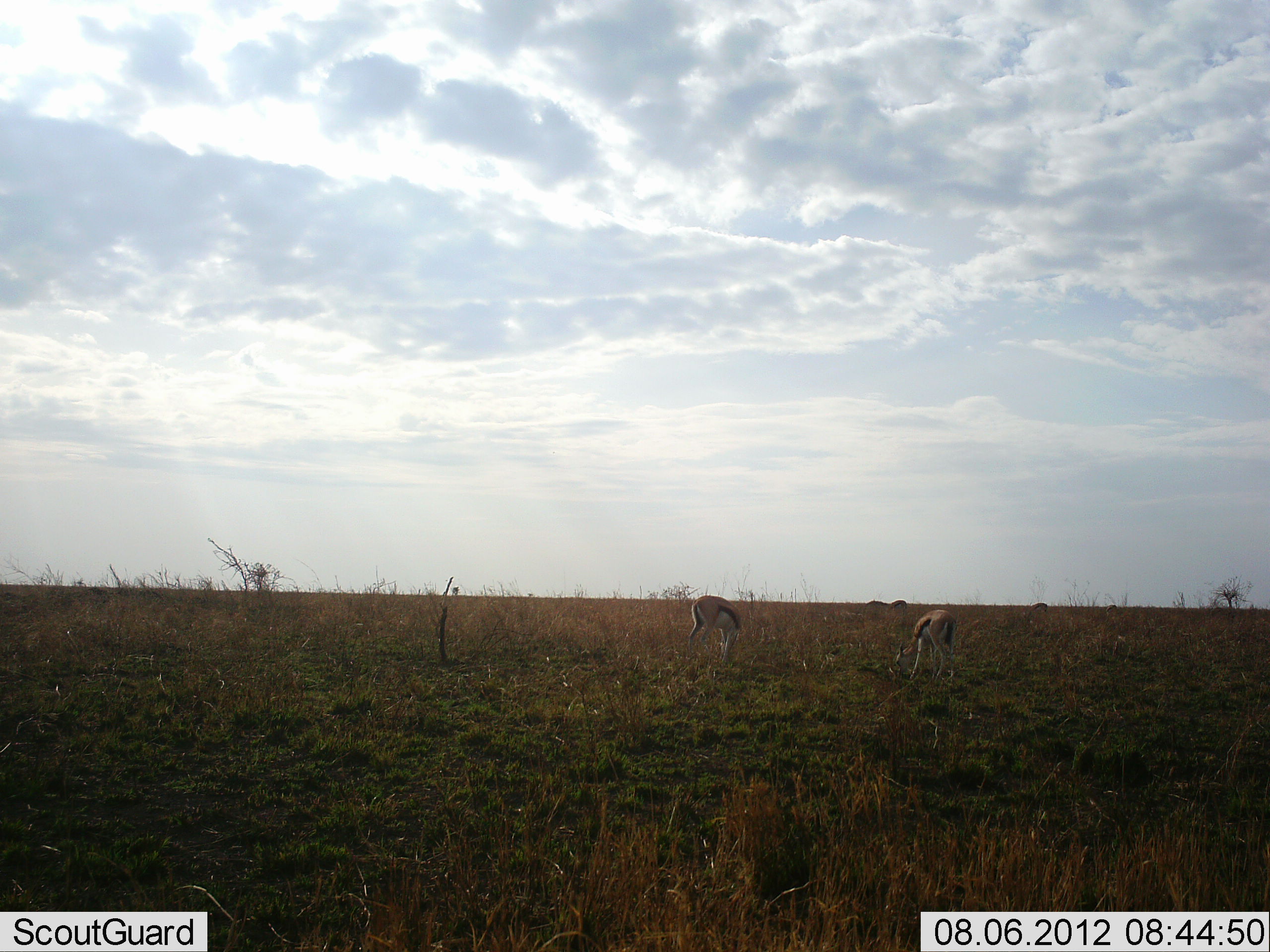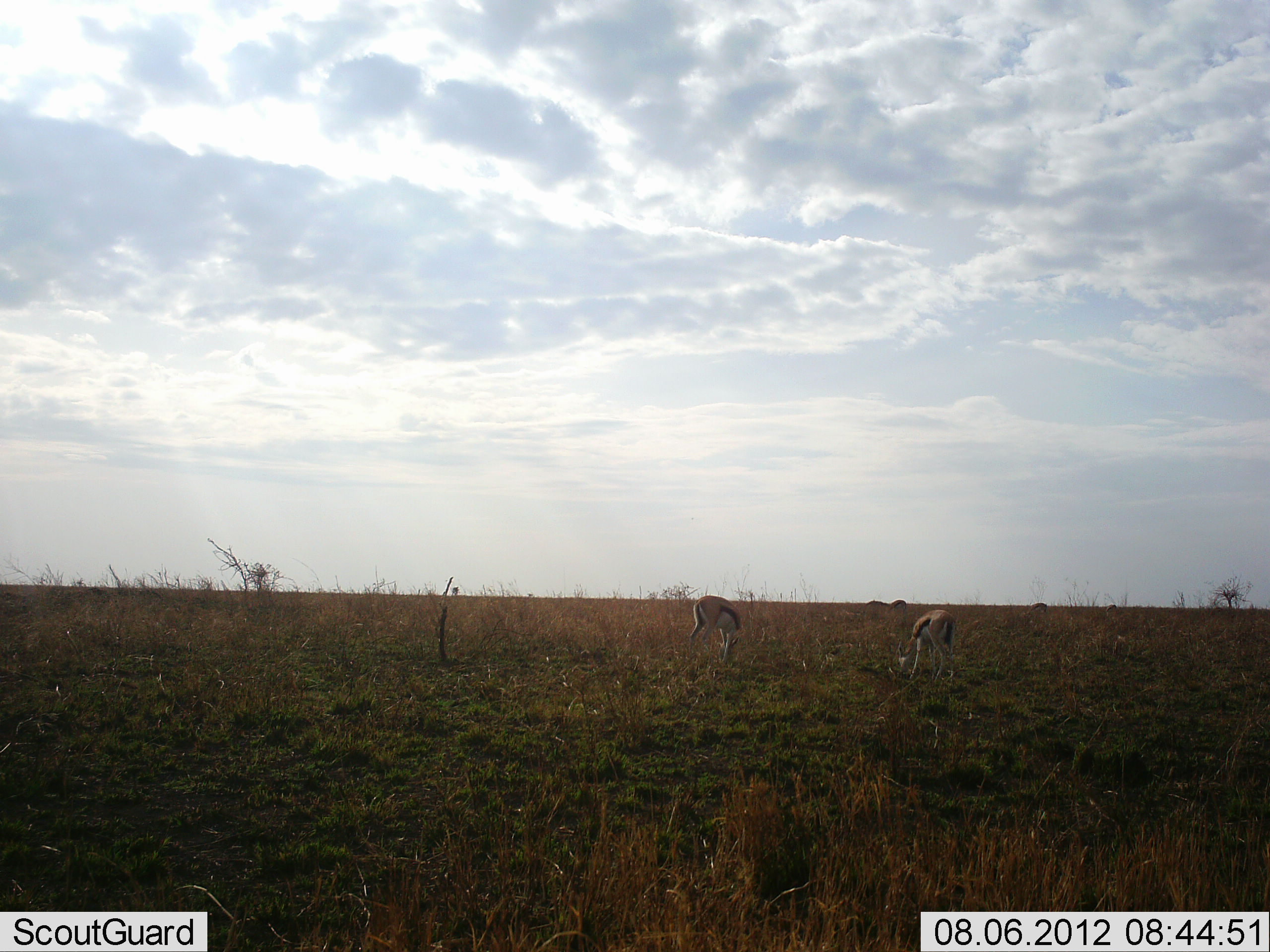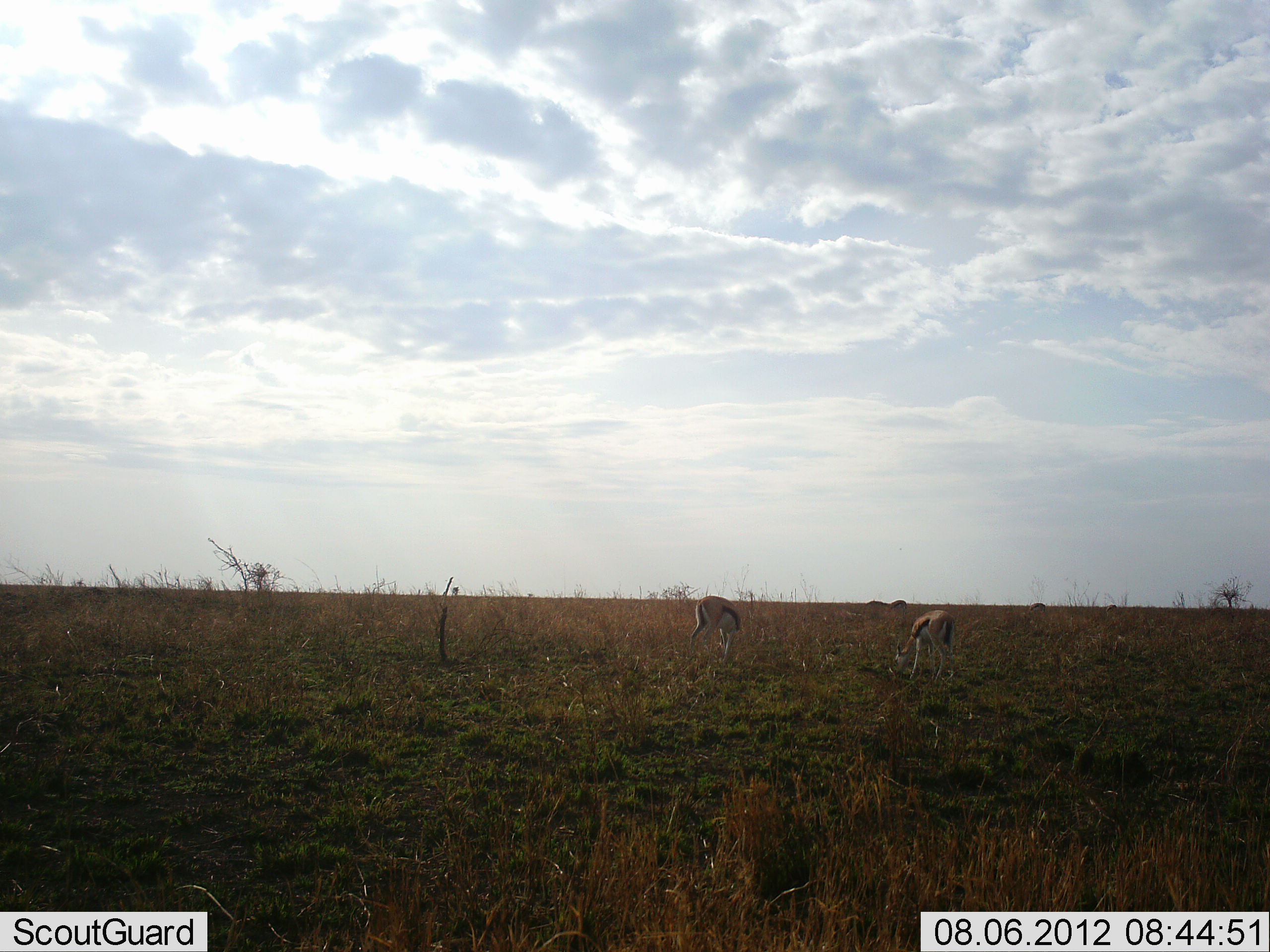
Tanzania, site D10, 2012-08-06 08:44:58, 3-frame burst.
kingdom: Animalia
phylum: Chordata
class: Mammalia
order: Artiodactyla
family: Bovidae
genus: Eudorcas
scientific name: Eudorcas thomsonii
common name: thomson's gazelle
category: gazellethomsons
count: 2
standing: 30%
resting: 0%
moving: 0%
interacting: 0%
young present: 0%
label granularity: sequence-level